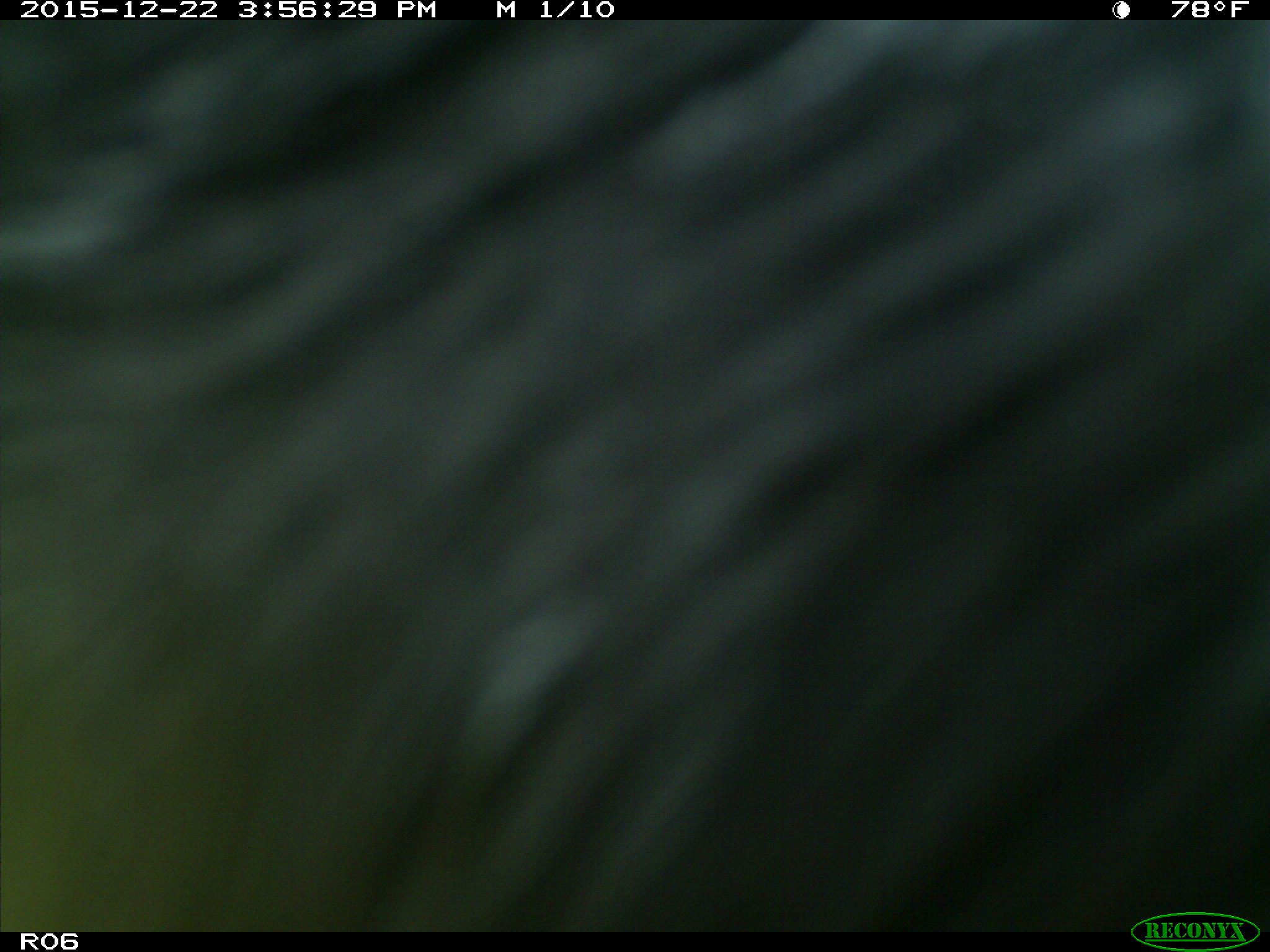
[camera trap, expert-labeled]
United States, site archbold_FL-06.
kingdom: Animalia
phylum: Chordata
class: Mammalia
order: Artiodactyla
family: Bovidae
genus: Bos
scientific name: Bos taurus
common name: domestic cow